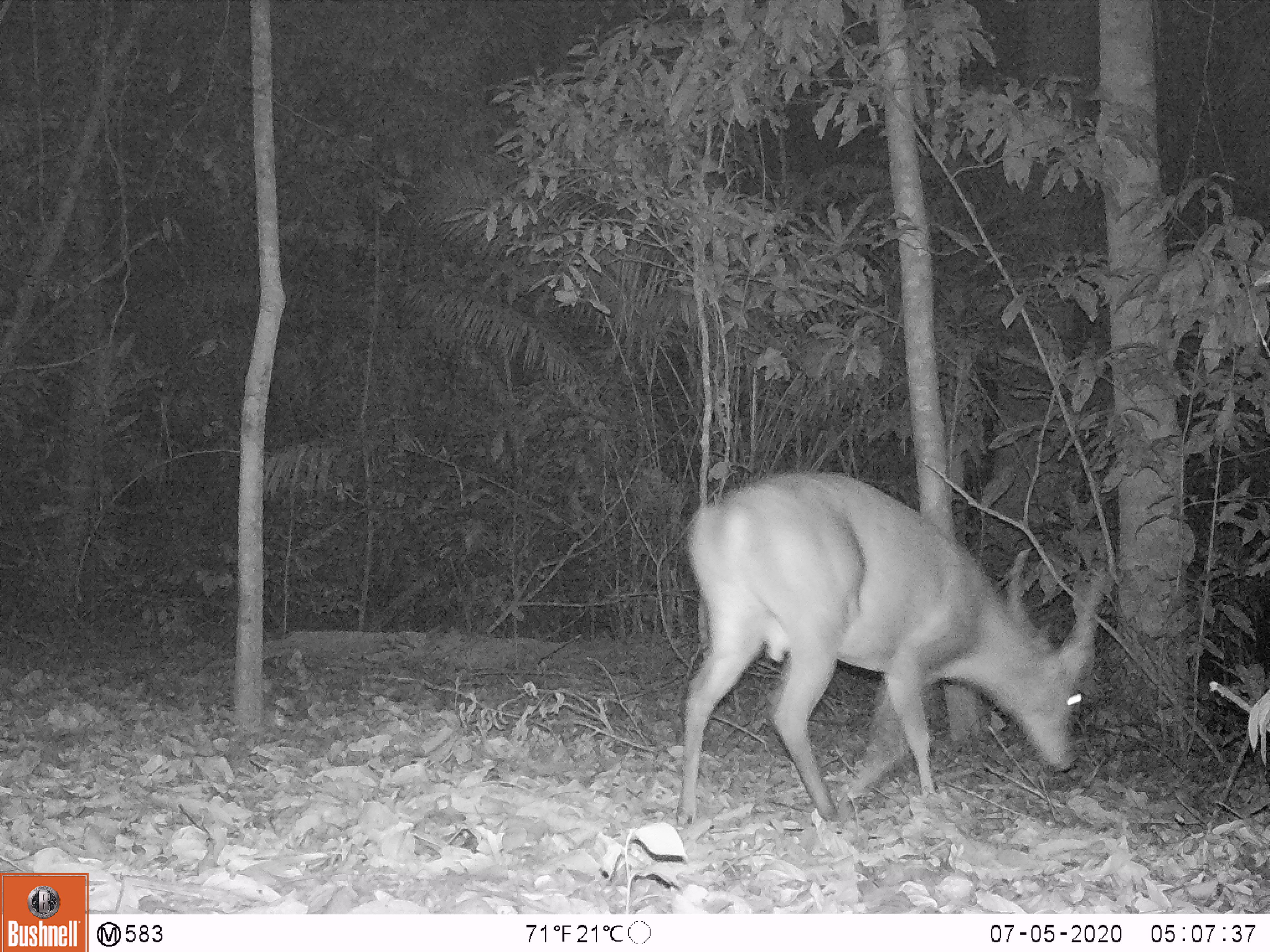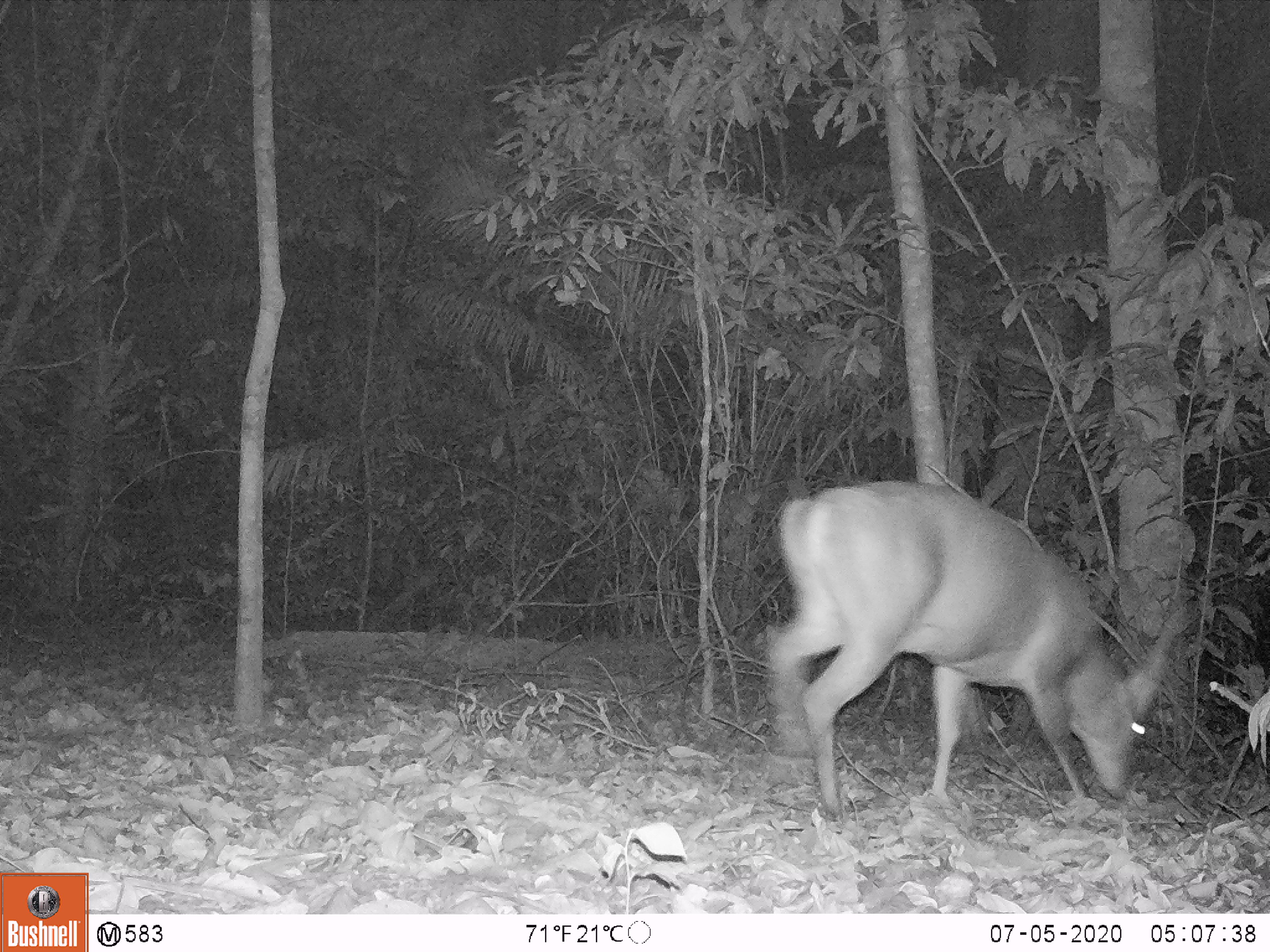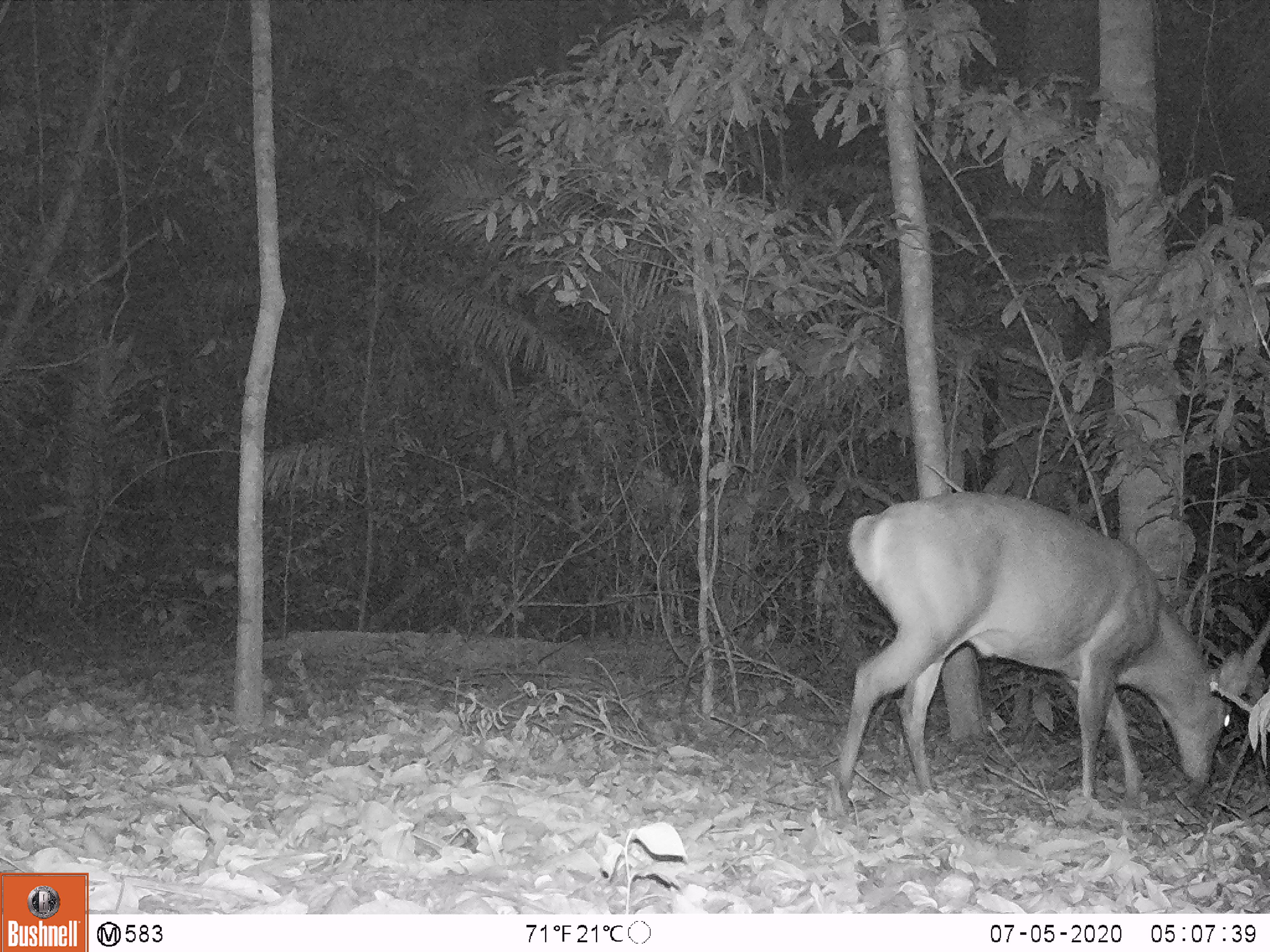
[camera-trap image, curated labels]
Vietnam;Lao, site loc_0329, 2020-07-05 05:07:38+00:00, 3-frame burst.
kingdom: Animalia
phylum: Chordata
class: Mammalia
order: Artiodactyla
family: Cervidae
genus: Muntiacus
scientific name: Muntiacus vuquangensis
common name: large-antlered muntjac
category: large antlered muntjac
Large antlered muntjac (large-antlered muntjac) (Muntiacus vuquangensis). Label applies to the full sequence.